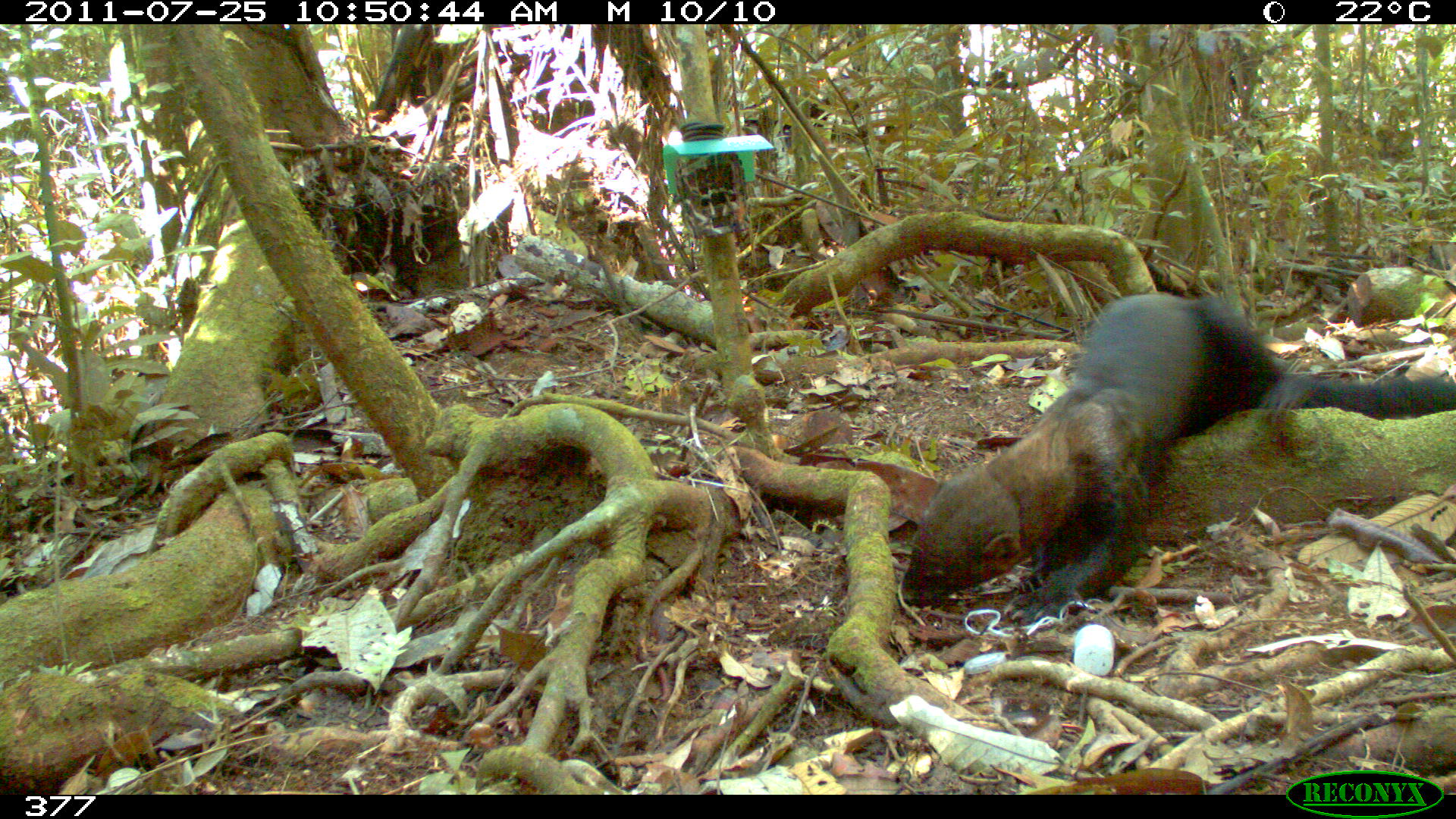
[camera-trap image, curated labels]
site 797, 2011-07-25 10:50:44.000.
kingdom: Animalia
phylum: Chordata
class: Mammalia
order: Carnivora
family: Mustelidae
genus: Eira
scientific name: Eira barbara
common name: tayra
Eira barbara (tayra).